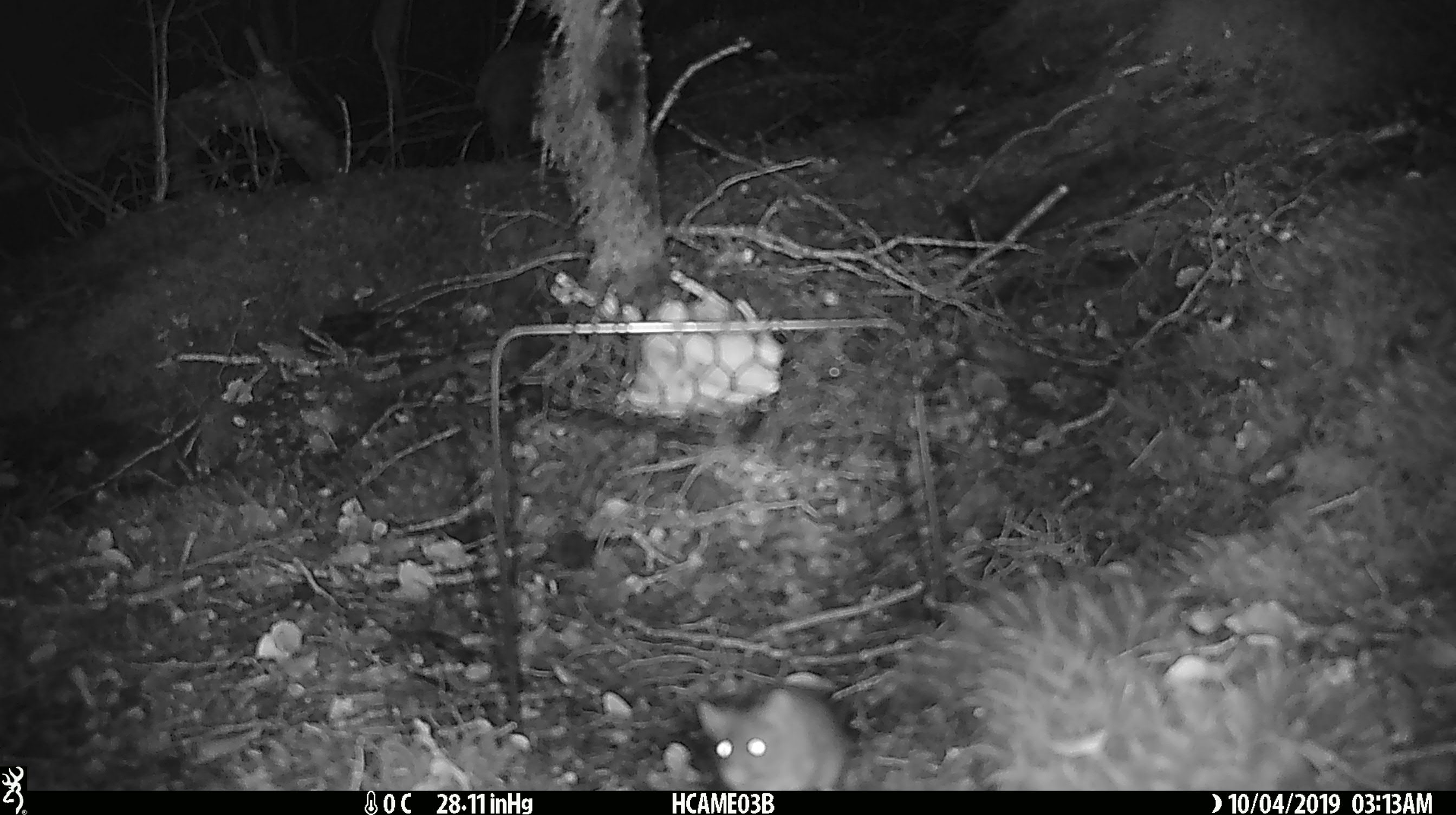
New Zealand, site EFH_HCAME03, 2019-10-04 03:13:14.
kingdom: Animalia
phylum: Chordata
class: Mammalia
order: Rodentia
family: Muridae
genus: Mus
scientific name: Mus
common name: mouse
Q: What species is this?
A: Mouse (Mus).